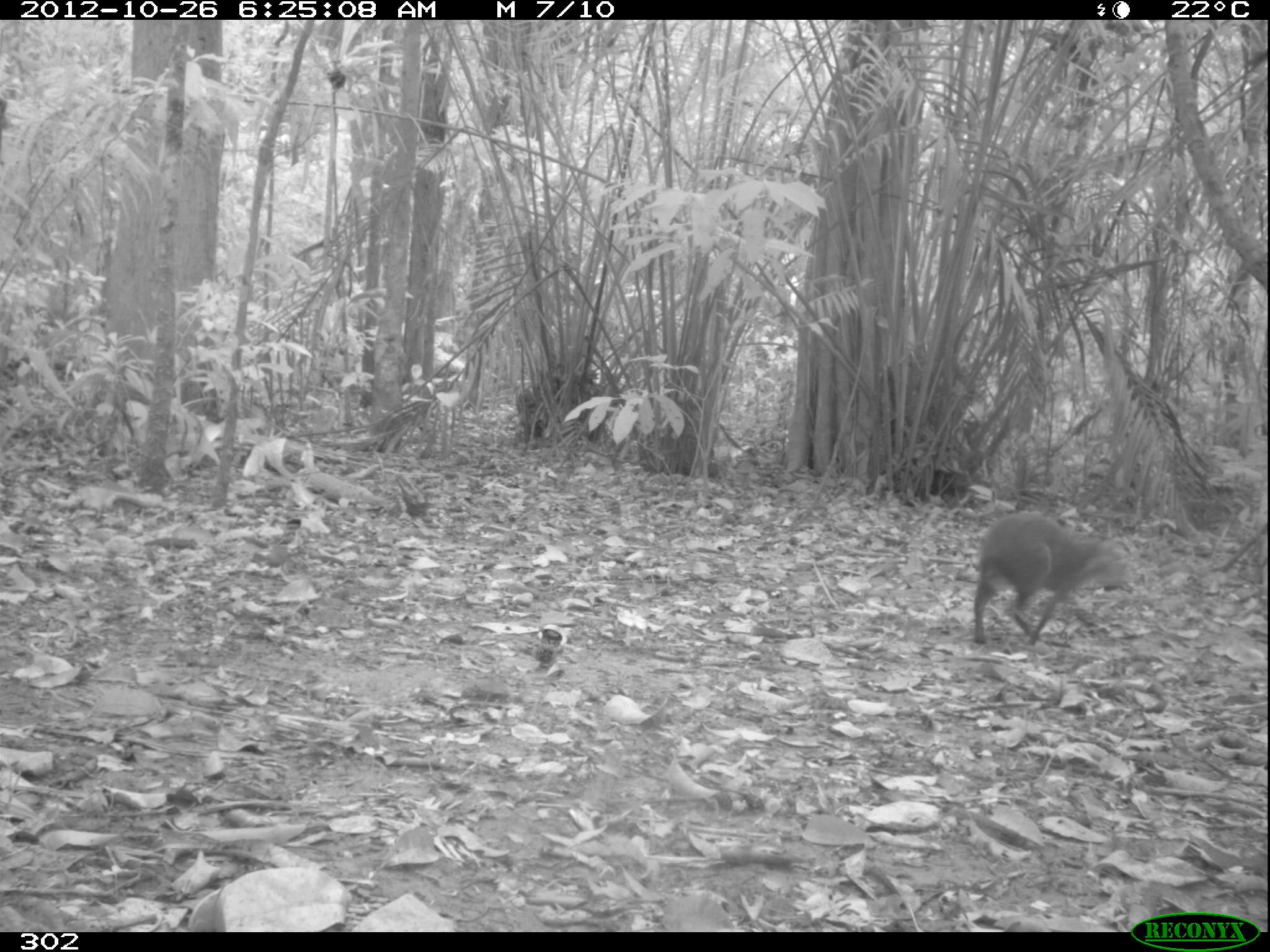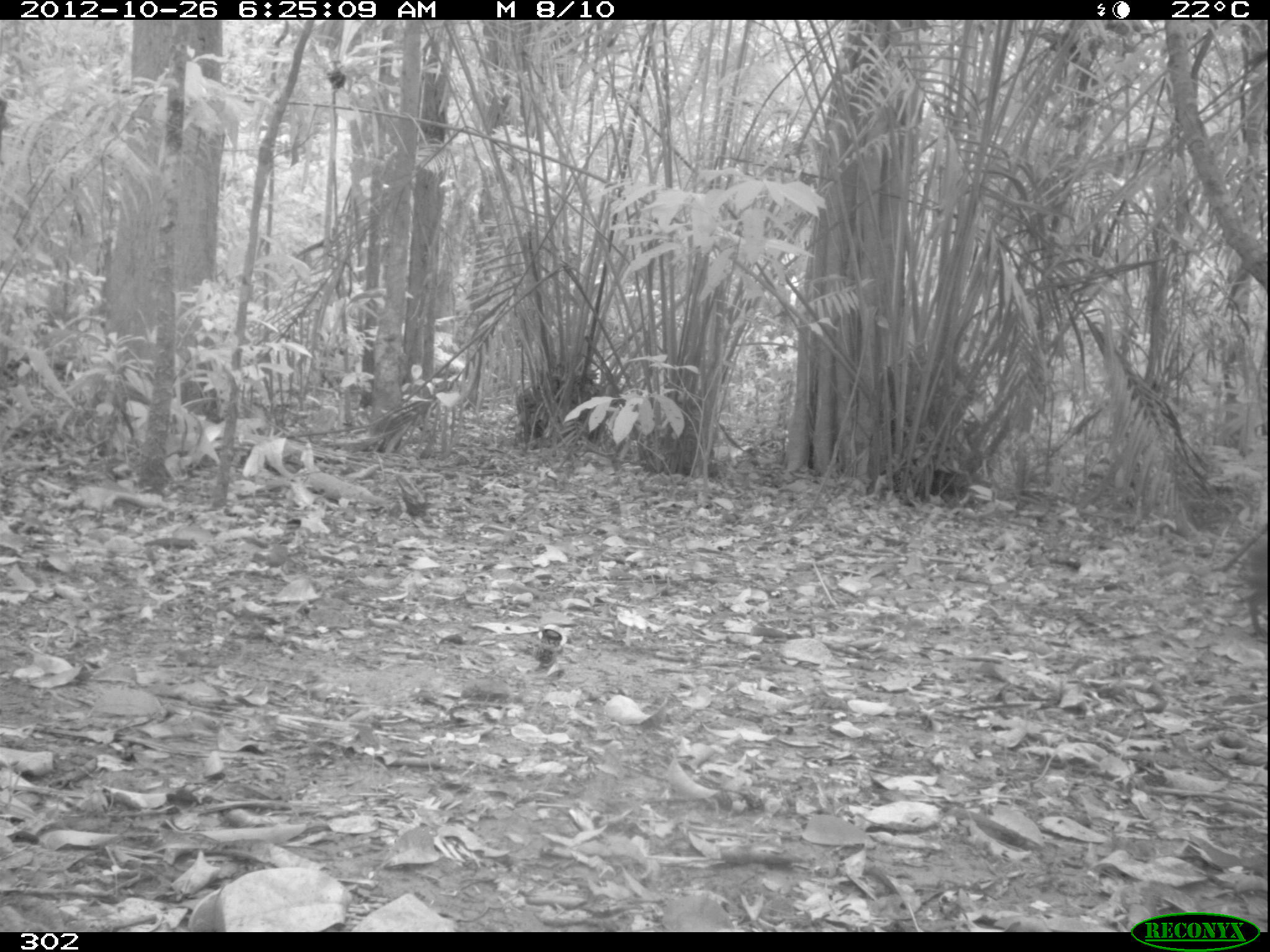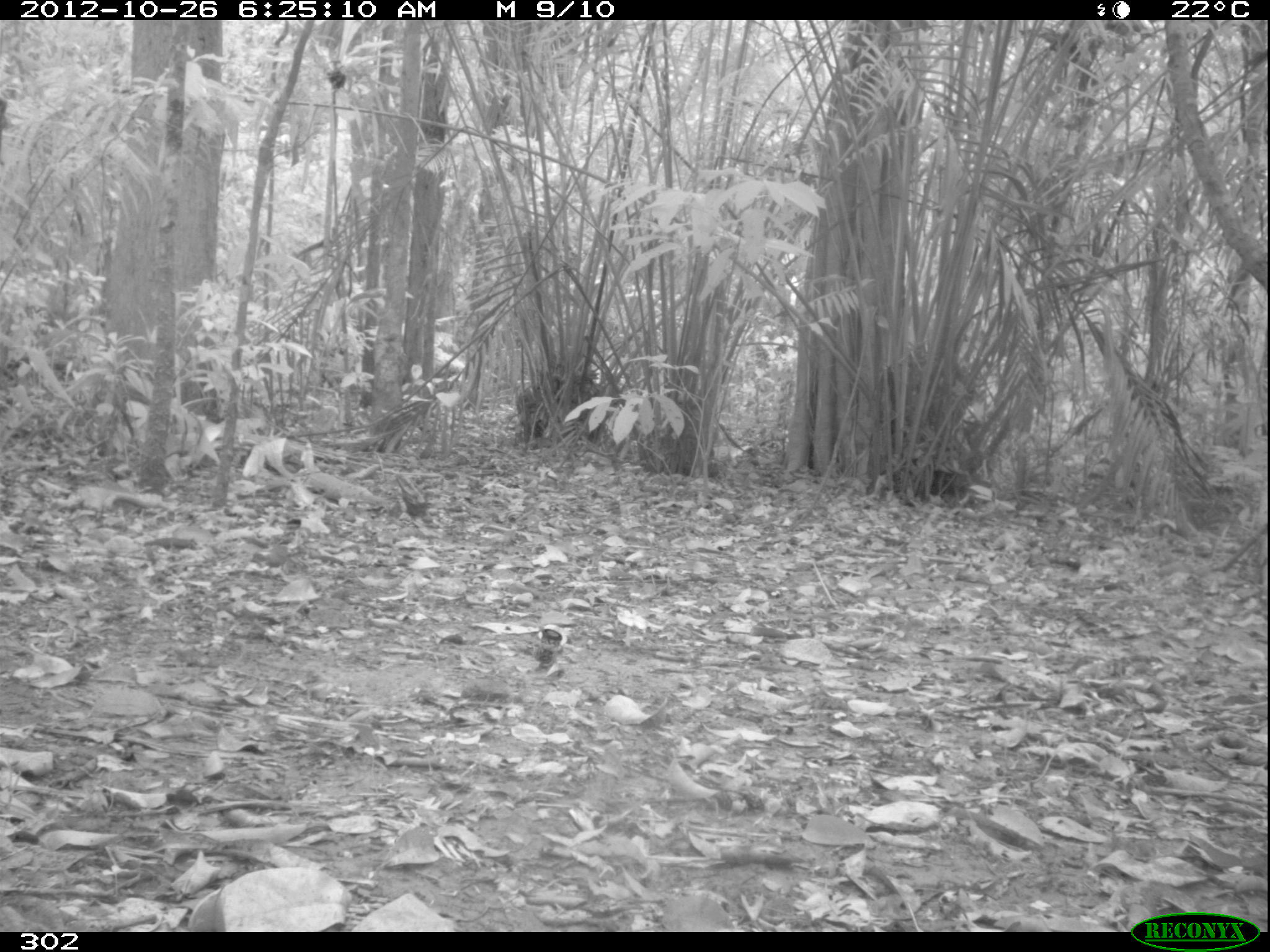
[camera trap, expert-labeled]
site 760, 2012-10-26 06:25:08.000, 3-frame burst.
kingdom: Animalia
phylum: Chordata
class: Mammalia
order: Rodentia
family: Dasyproctidae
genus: Dasyprocta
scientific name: Dasyprocta punctata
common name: central american agouti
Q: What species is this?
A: Dasyprocta punctata (central american agouti).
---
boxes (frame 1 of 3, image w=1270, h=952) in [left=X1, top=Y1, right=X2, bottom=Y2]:
dasyprocta punctata: [left=973, top=510, right=1136, bottom=647]